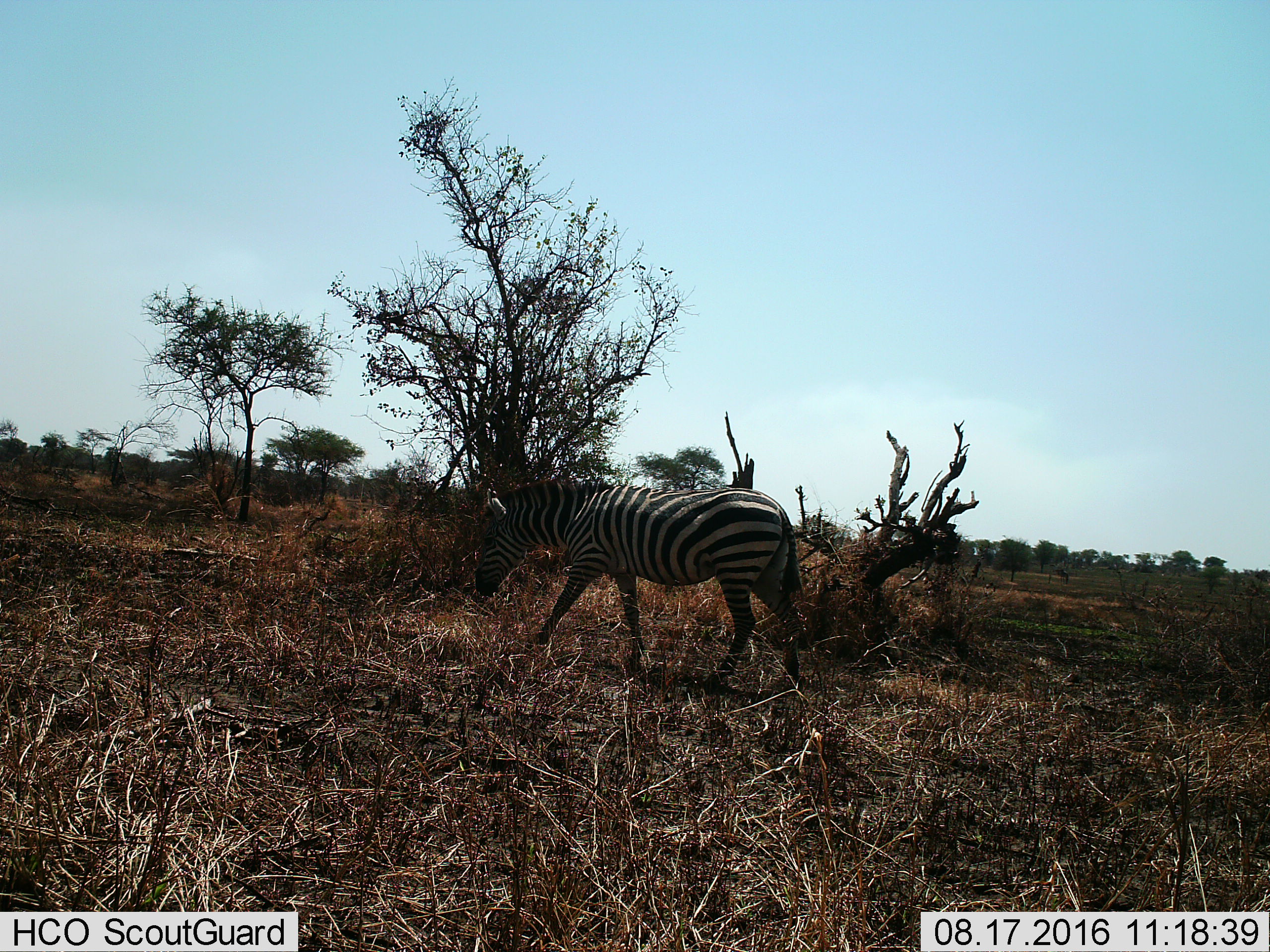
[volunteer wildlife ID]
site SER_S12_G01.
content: unidentified animal